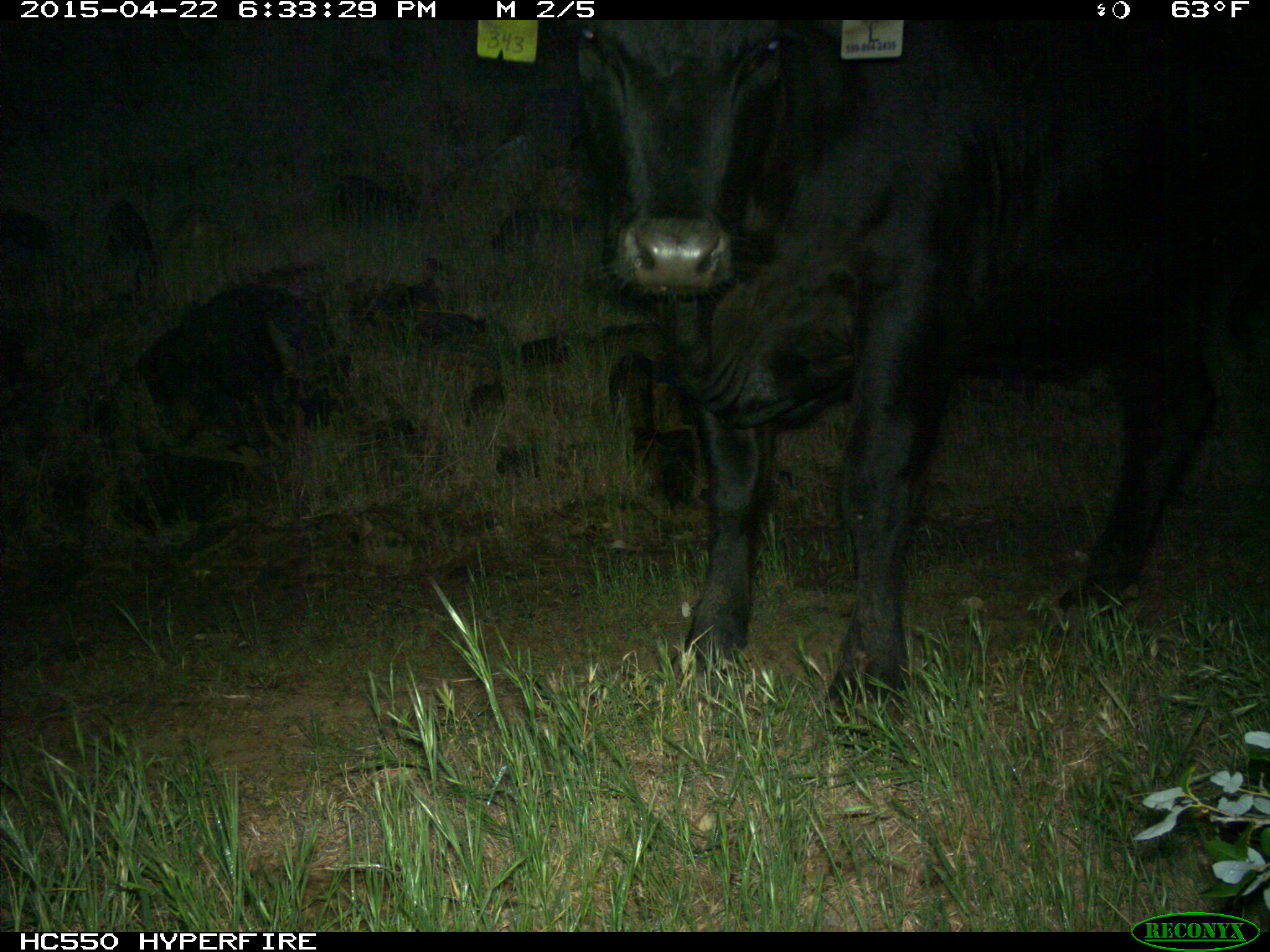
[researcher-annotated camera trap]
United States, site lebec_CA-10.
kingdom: Animalia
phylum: Chordata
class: Mammalia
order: Artiodactyla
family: Bovidae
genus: Bos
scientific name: Bos taurus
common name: domestic cow